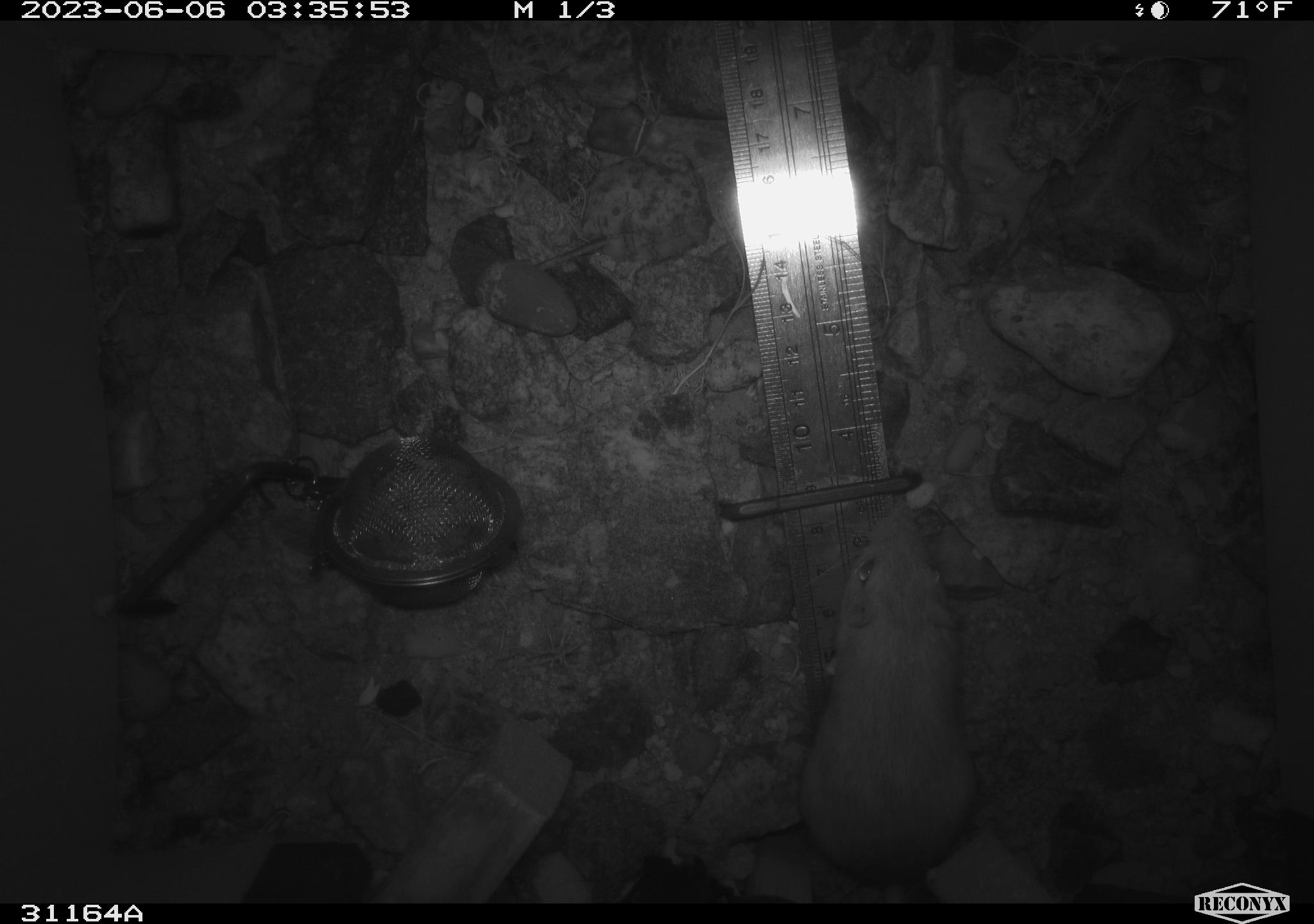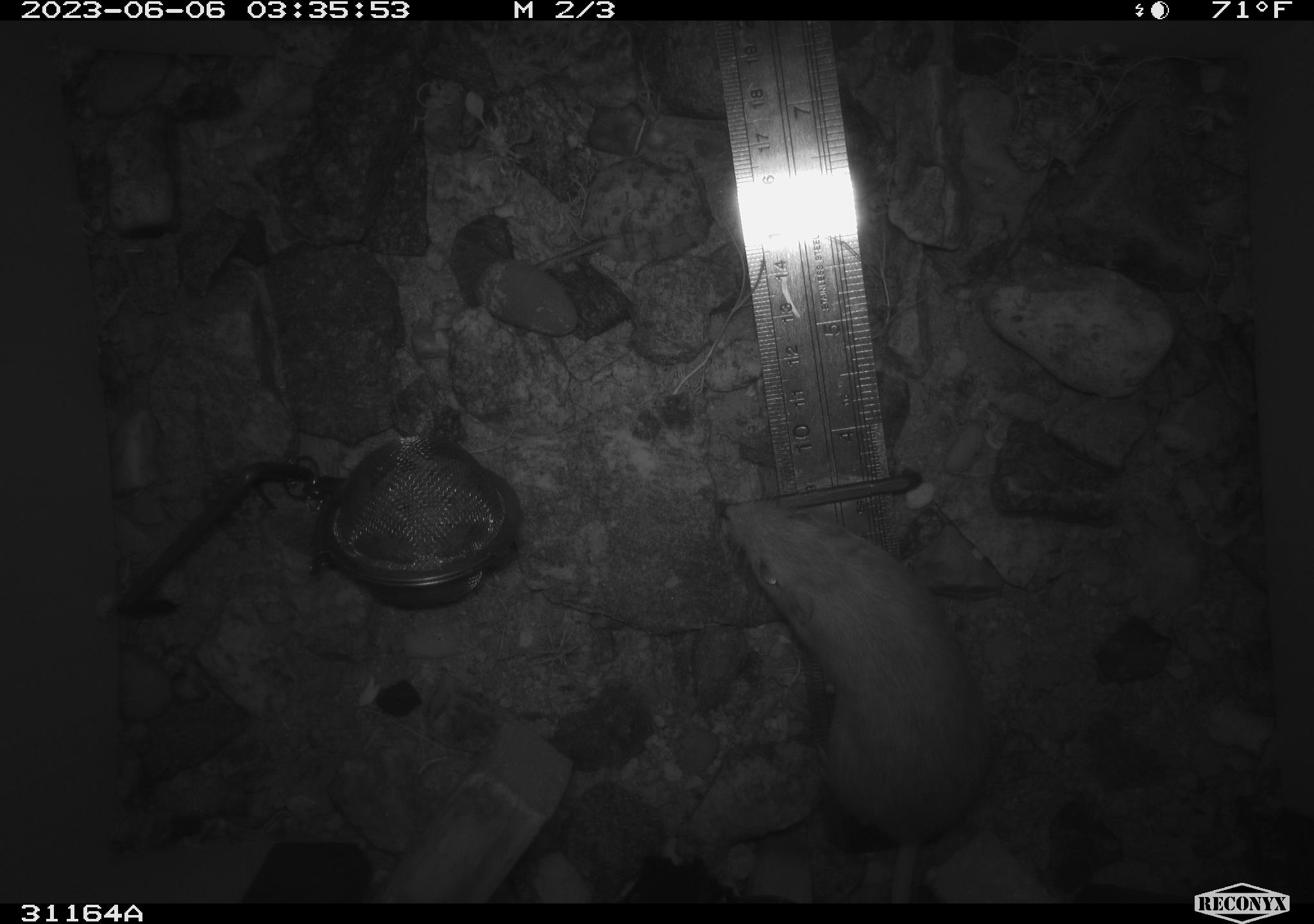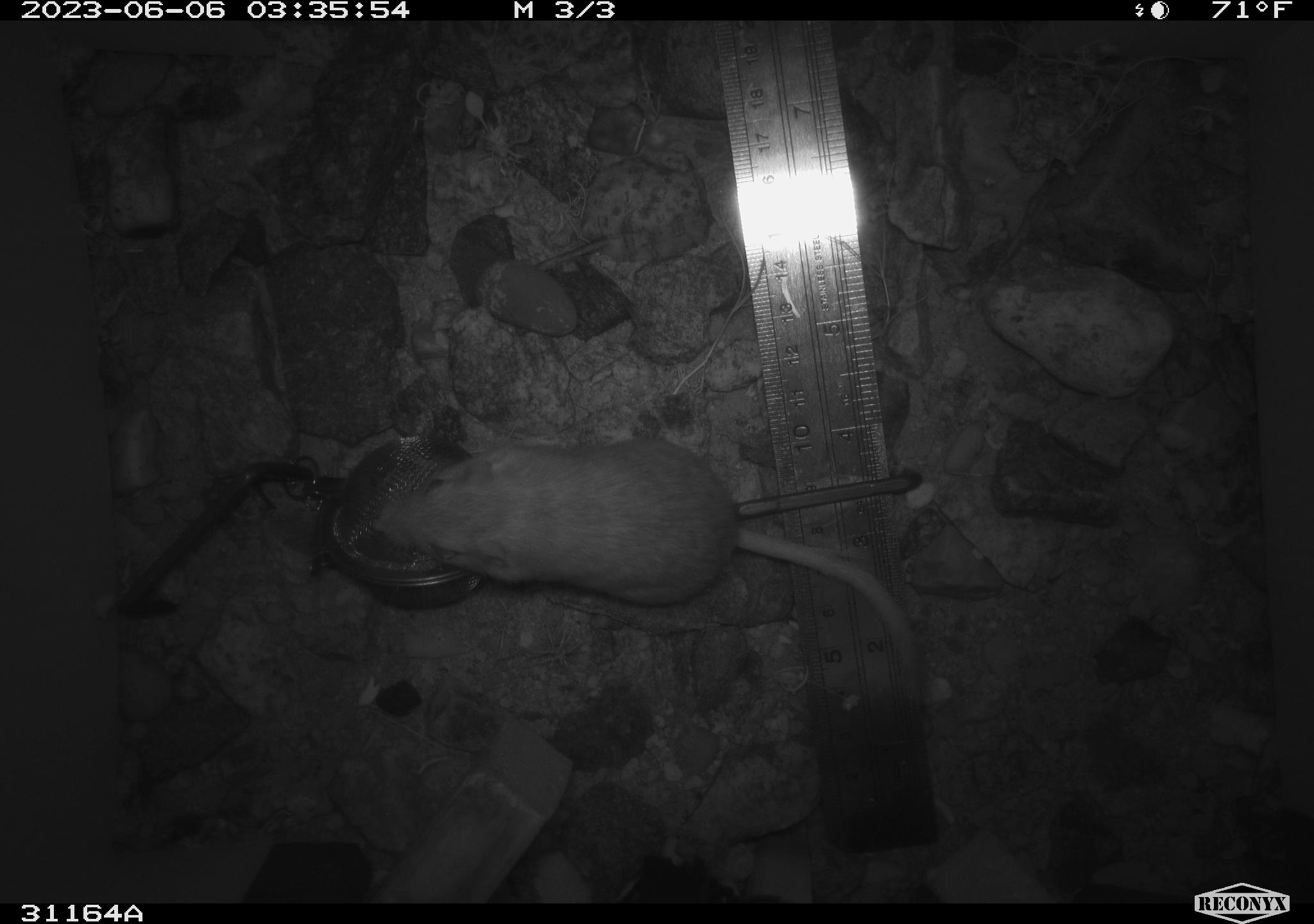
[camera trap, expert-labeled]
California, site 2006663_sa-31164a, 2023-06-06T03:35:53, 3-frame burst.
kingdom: Animalia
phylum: Chordata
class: Mammalia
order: Rodentia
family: Heteromyidae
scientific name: Heteromyidae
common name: kangaroo rats and pocket mice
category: heteromyidae family